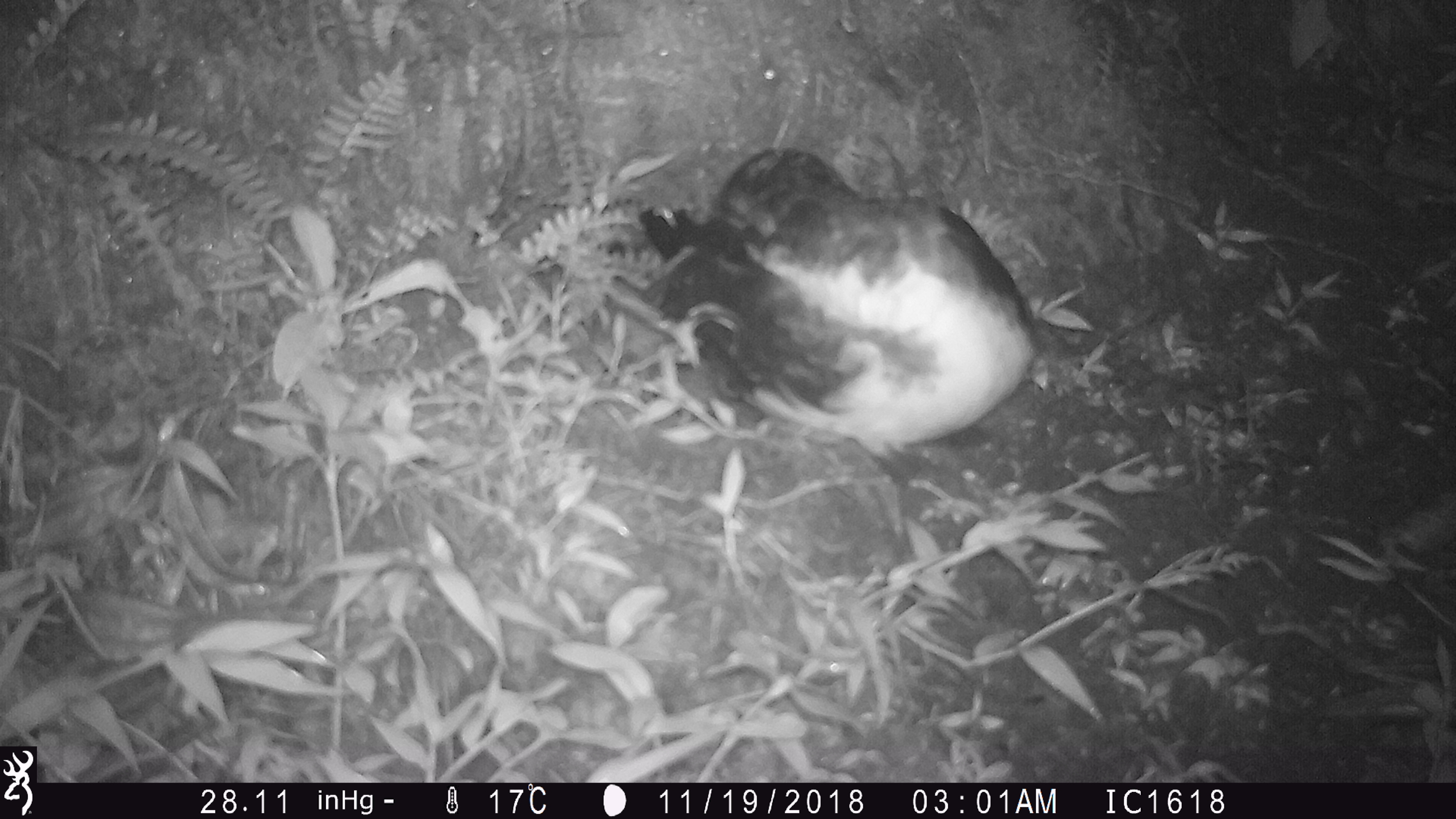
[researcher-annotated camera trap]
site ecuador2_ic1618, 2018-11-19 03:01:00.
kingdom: Animalia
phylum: Chordata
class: Aves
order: Procellariiformes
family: Procellariidae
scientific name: Procellariidae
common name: petrel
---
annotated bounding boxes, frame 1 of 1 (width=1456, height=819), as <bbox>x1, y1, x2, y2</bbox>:
petrel: <bbox>629, 146, 1042, 568</bbox>